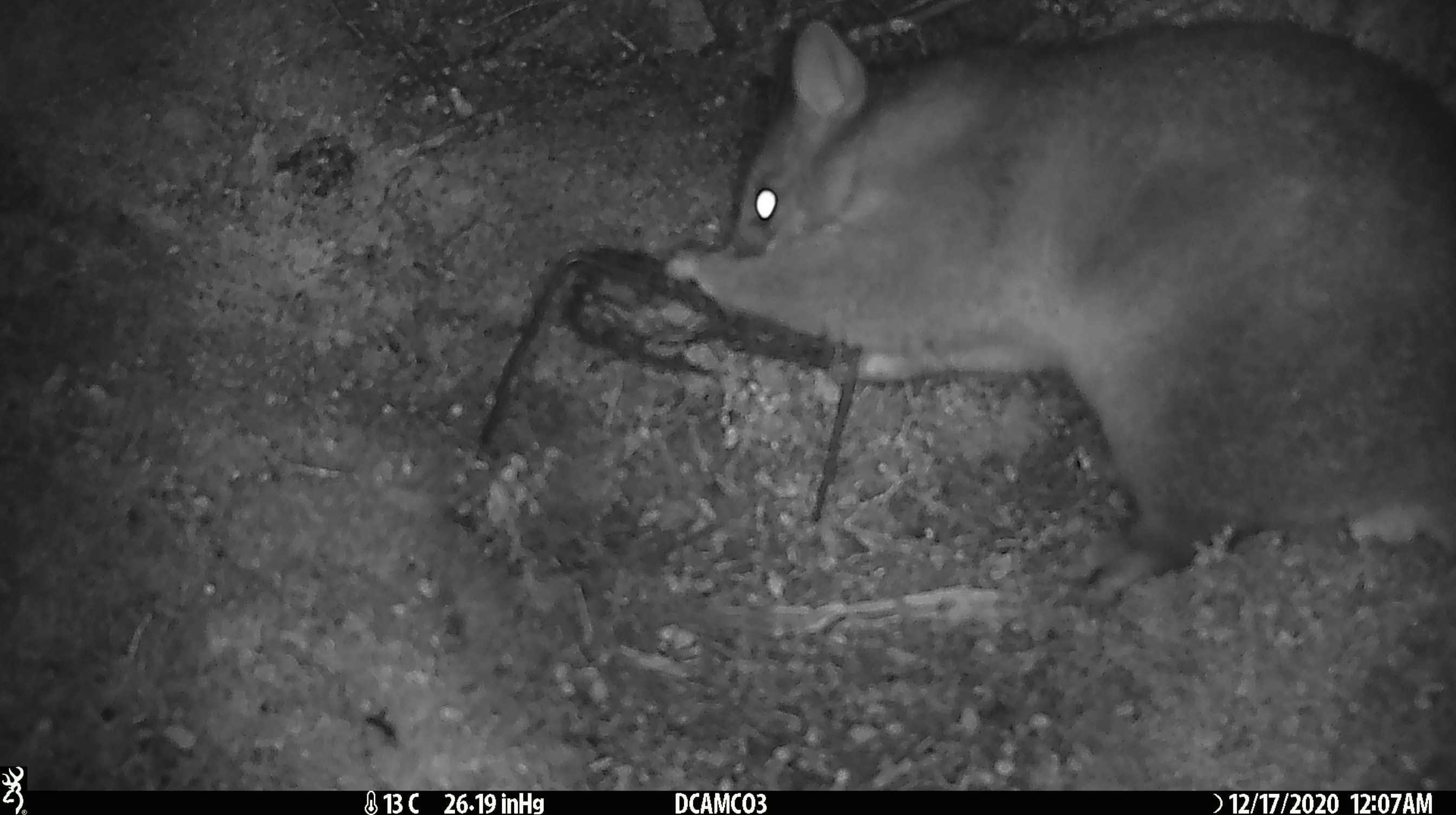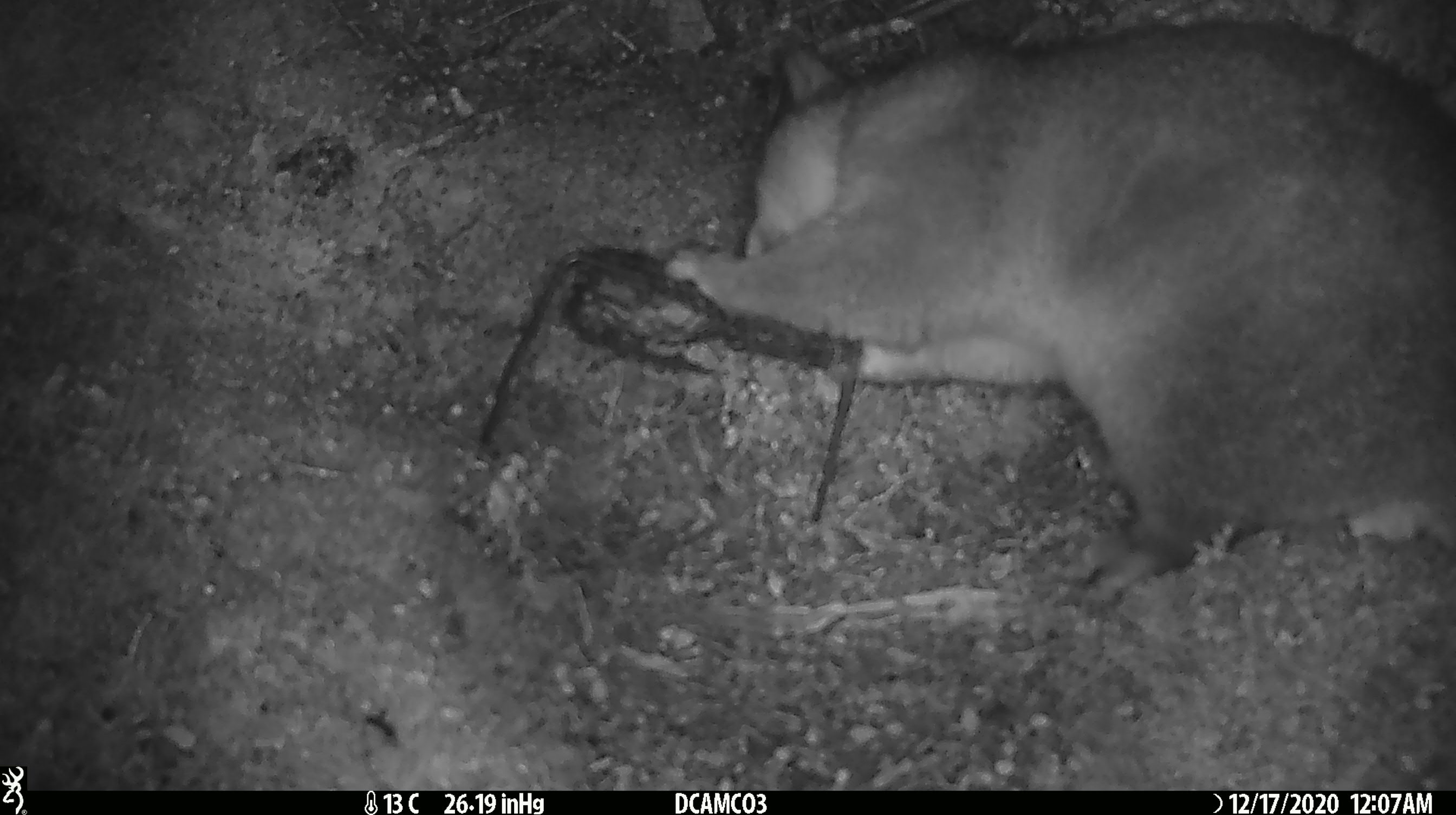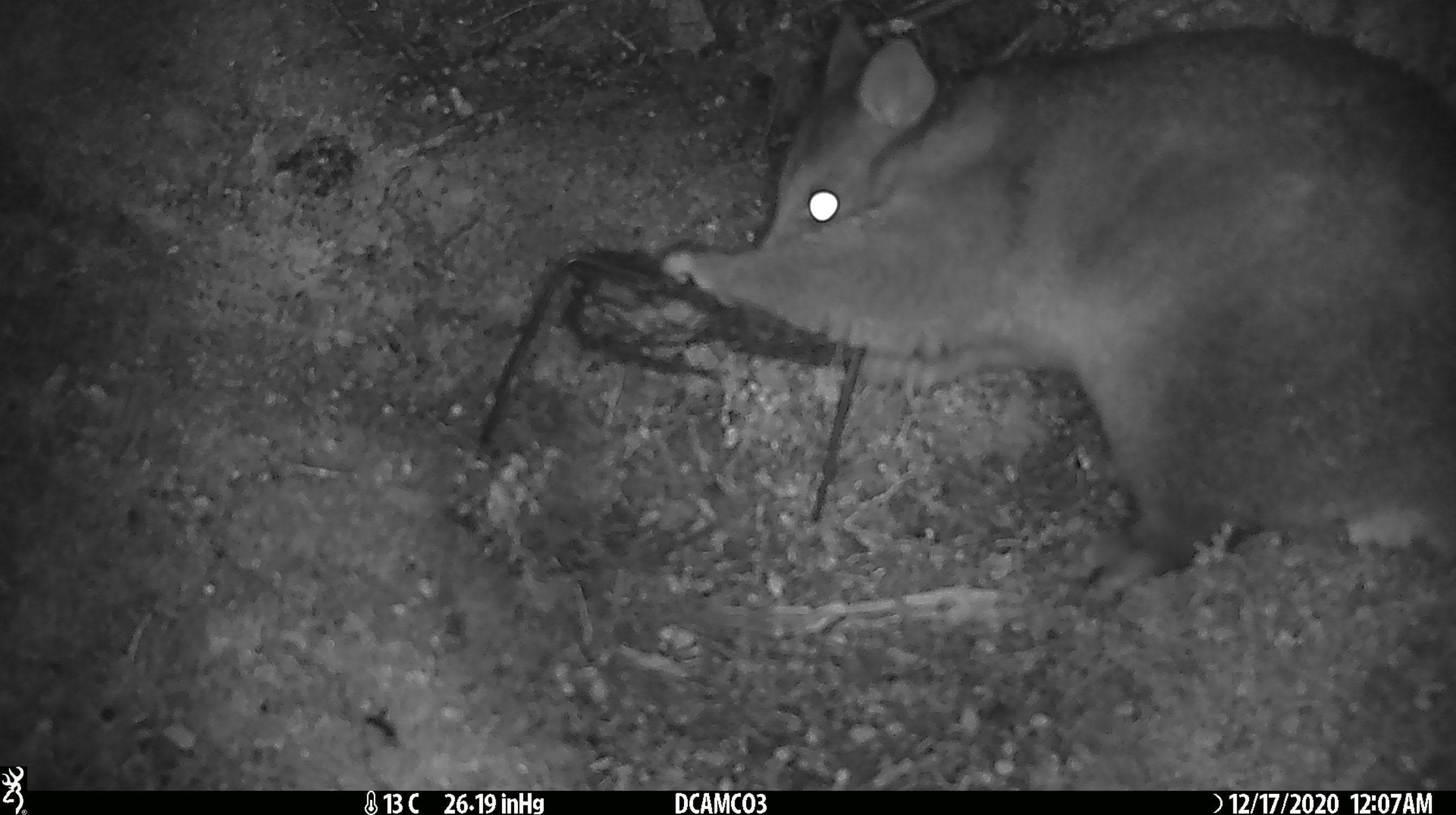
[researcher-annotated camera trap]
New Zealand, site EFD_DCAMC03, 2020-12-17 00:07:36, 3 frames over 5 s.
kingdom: Animalia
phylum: Chordata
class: Mammalia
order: Diprotodontia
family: Phalangeridae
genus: Trichosurus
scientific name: Trichosurus vulpecula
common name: common brushtail possum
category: possum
Possum (common brushtail possum) (Trichosurus vulpecula).